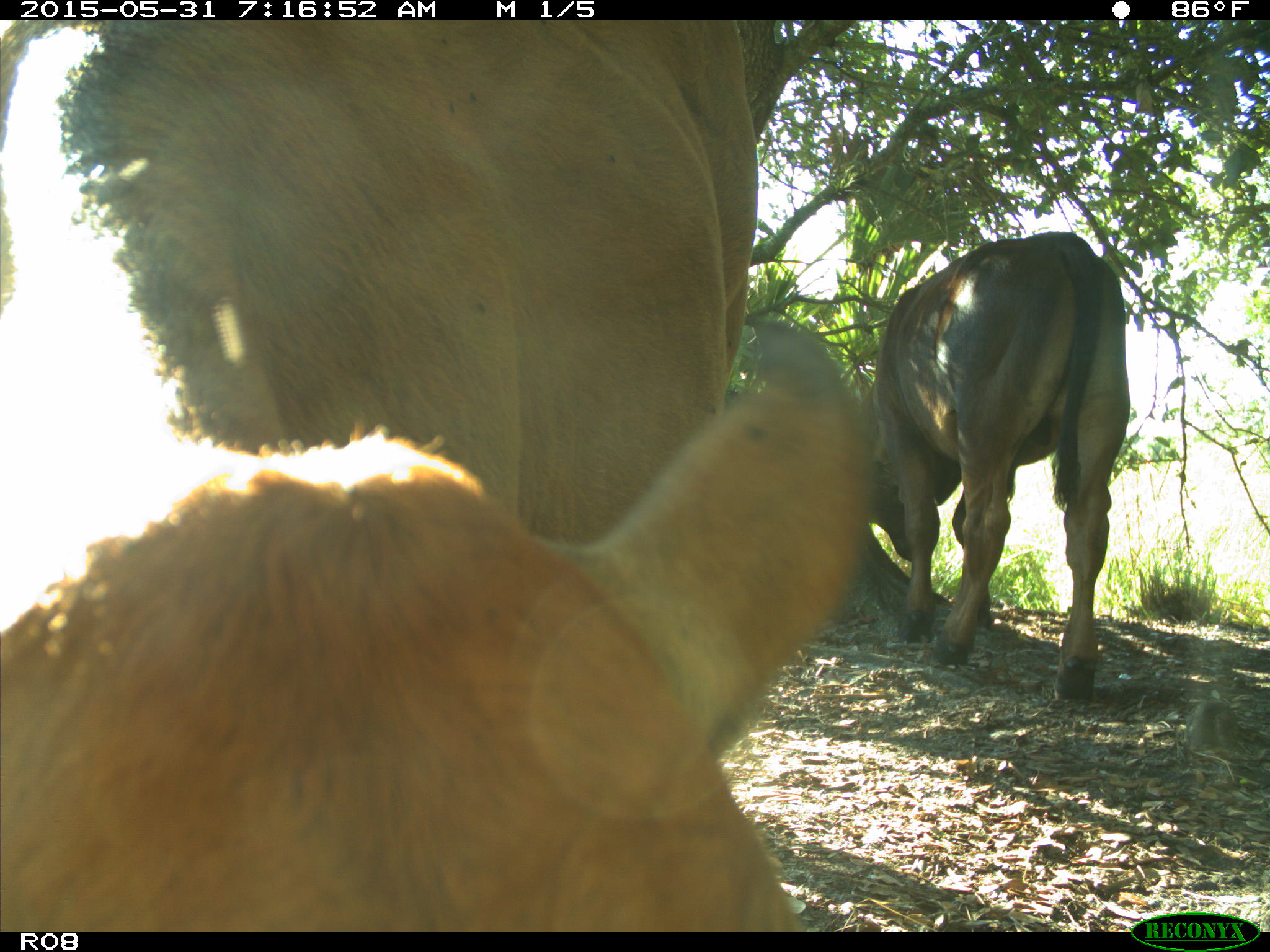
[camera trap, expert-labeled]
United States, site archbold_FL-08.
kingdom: Animalia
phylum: Chordata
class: Mammalia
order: Artiodactyla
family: Bovidae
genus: Bos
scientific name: Bos taurus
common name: domestic cow